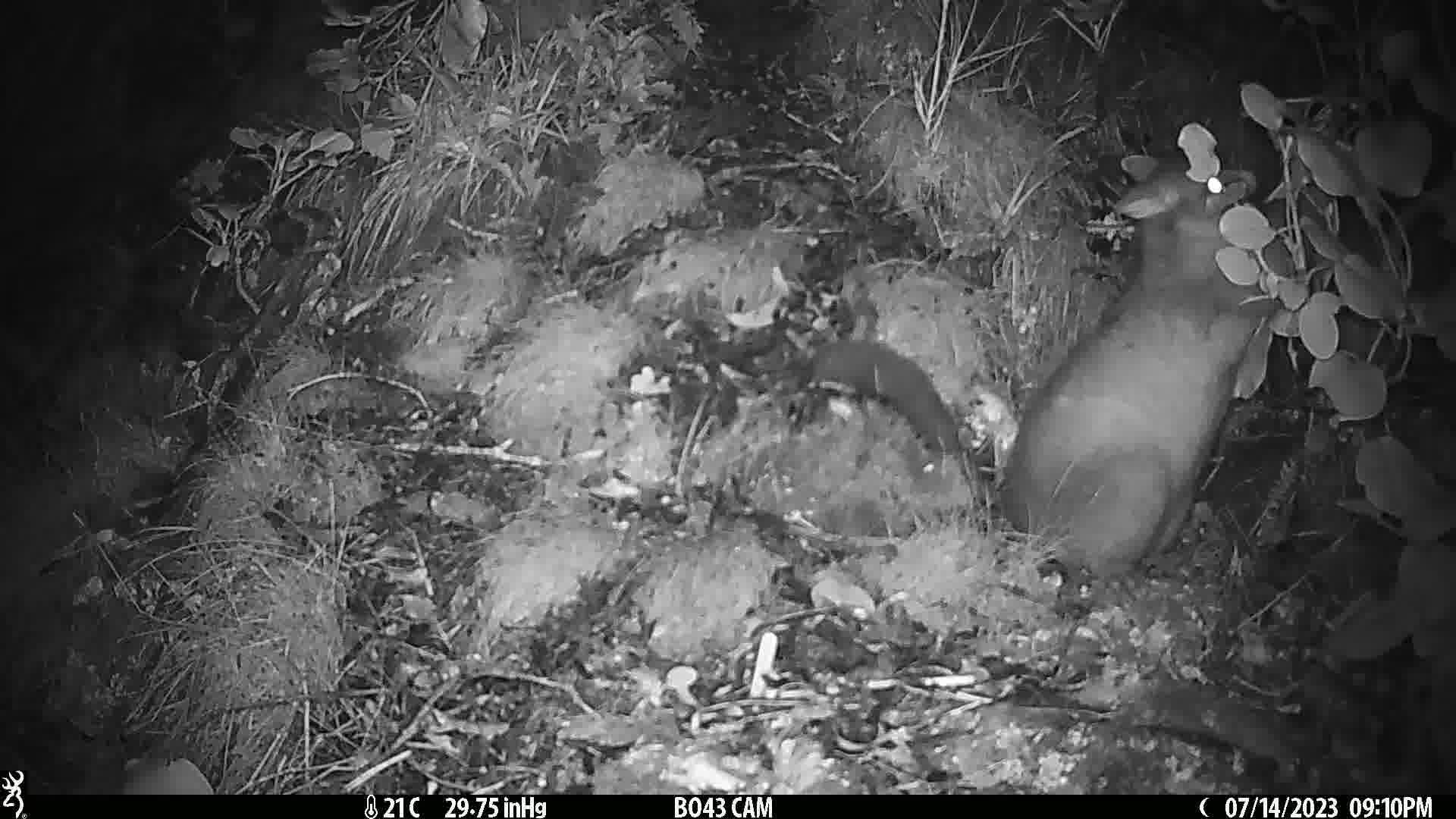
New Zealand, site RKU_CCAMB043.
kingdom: Animalia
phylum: Chordata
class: Mammalia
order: Diprotodontia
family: Phalangeridae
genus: Trichosurus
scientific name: Trichosurus vulpecula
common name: common brushtail possum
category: possum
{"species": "possum (common brushtail possum) (Trichosurus vulpecula)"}